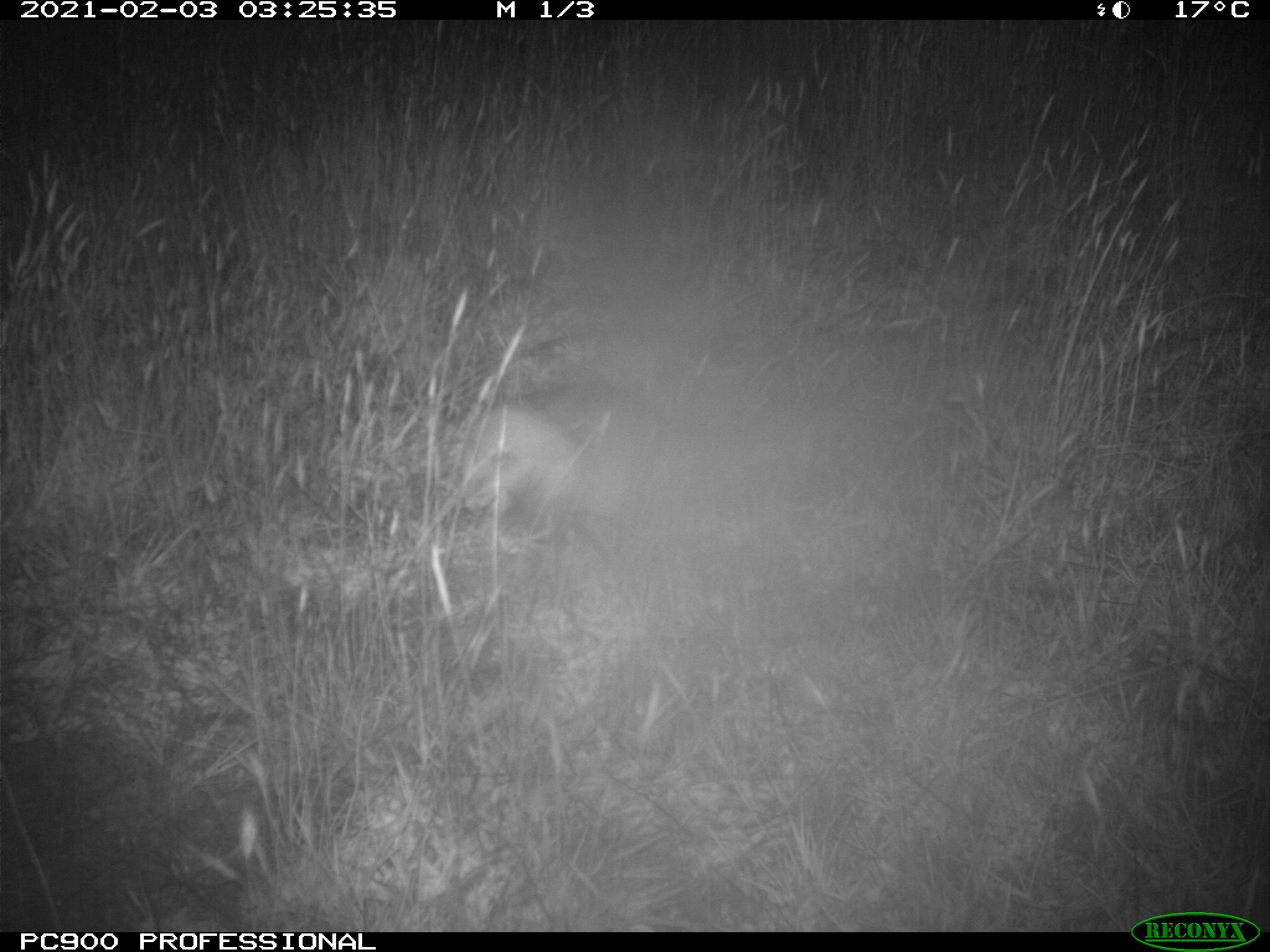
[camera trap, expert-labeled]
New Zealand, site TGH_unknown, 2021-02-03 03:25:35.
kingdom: Animalia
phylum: Chordata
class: Mammalia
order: Carnivora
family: Mustelidae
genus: Mustela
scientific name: Mustela furo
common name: ferret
Ferret (Mustela furo).